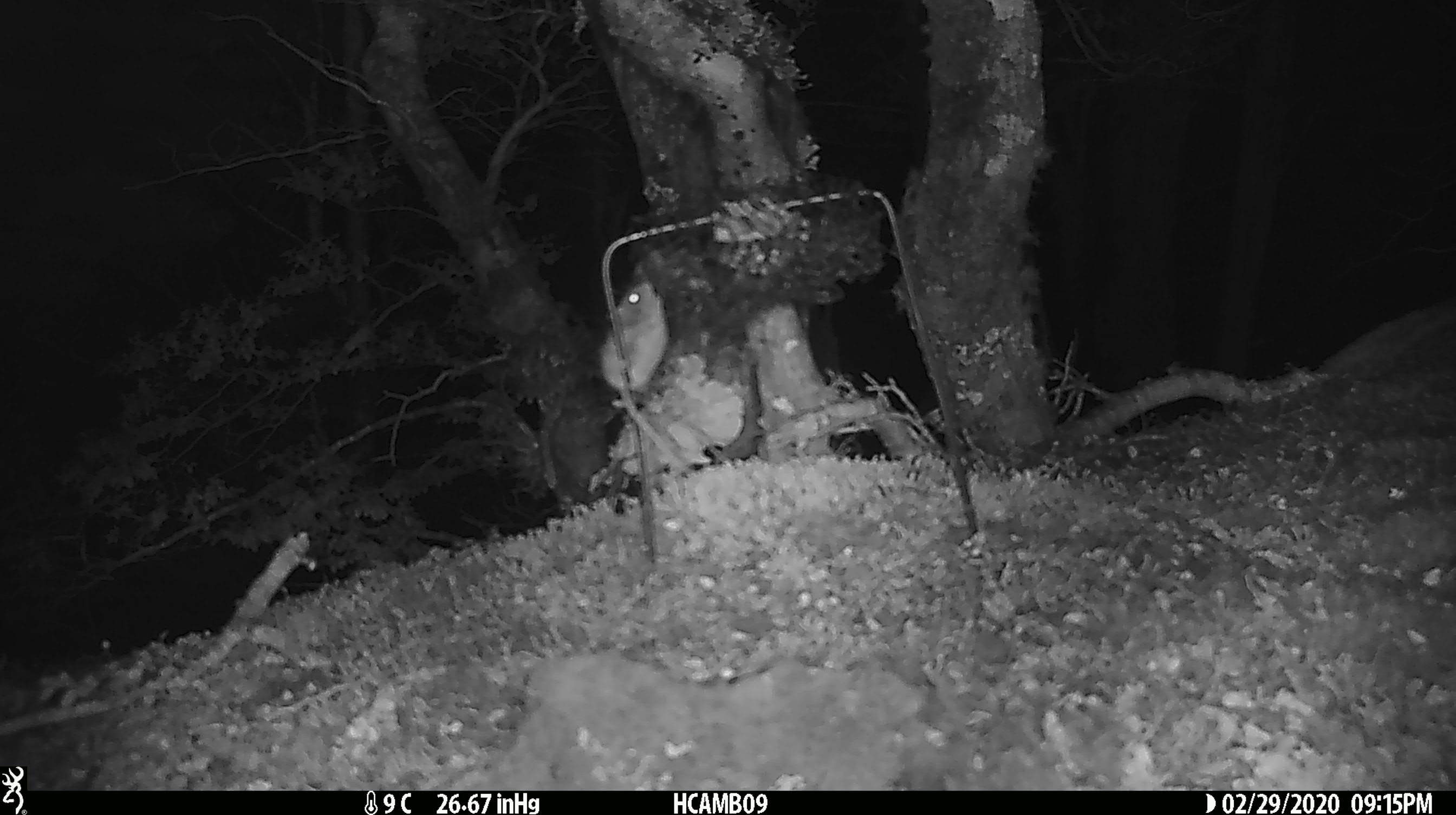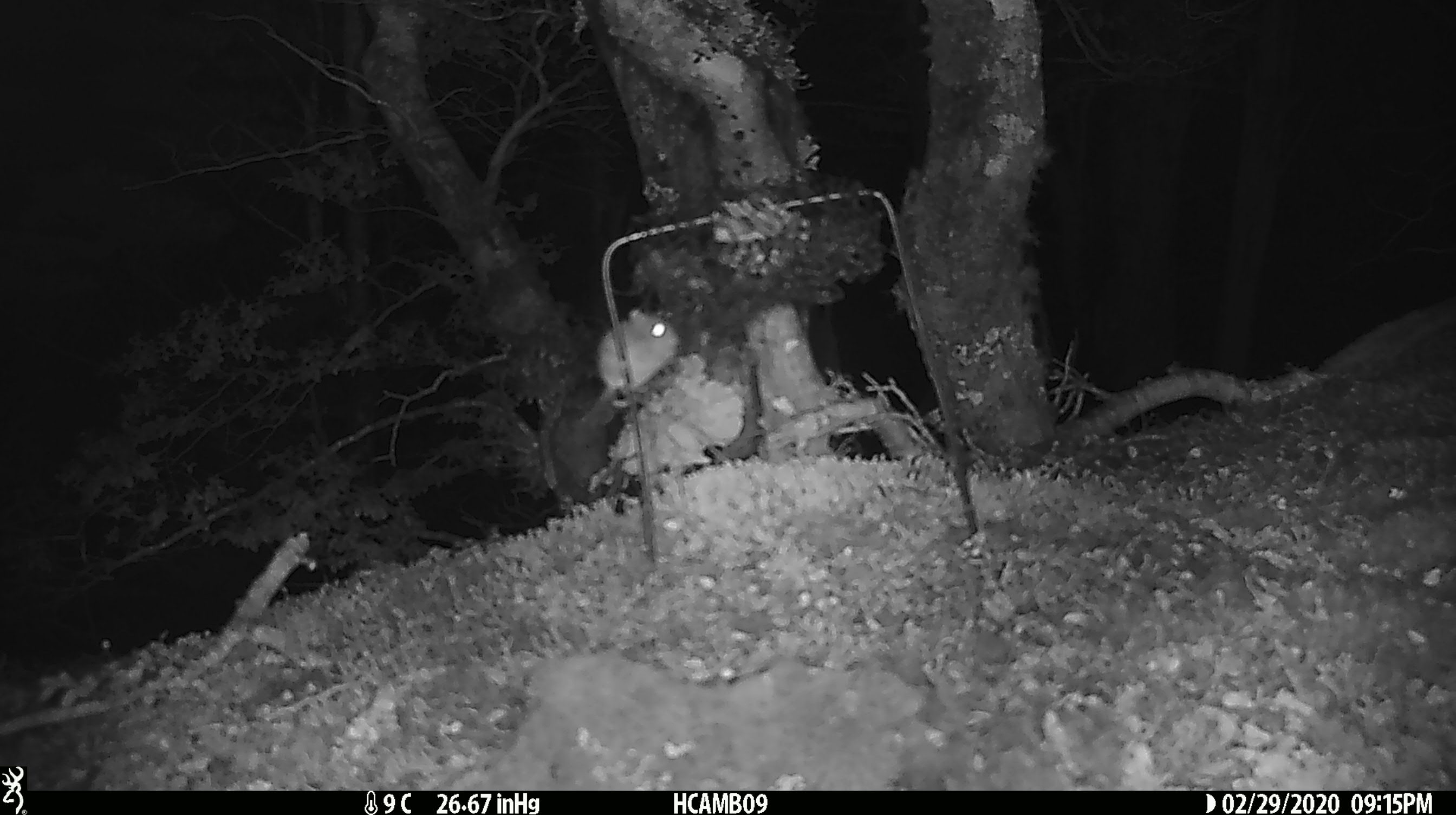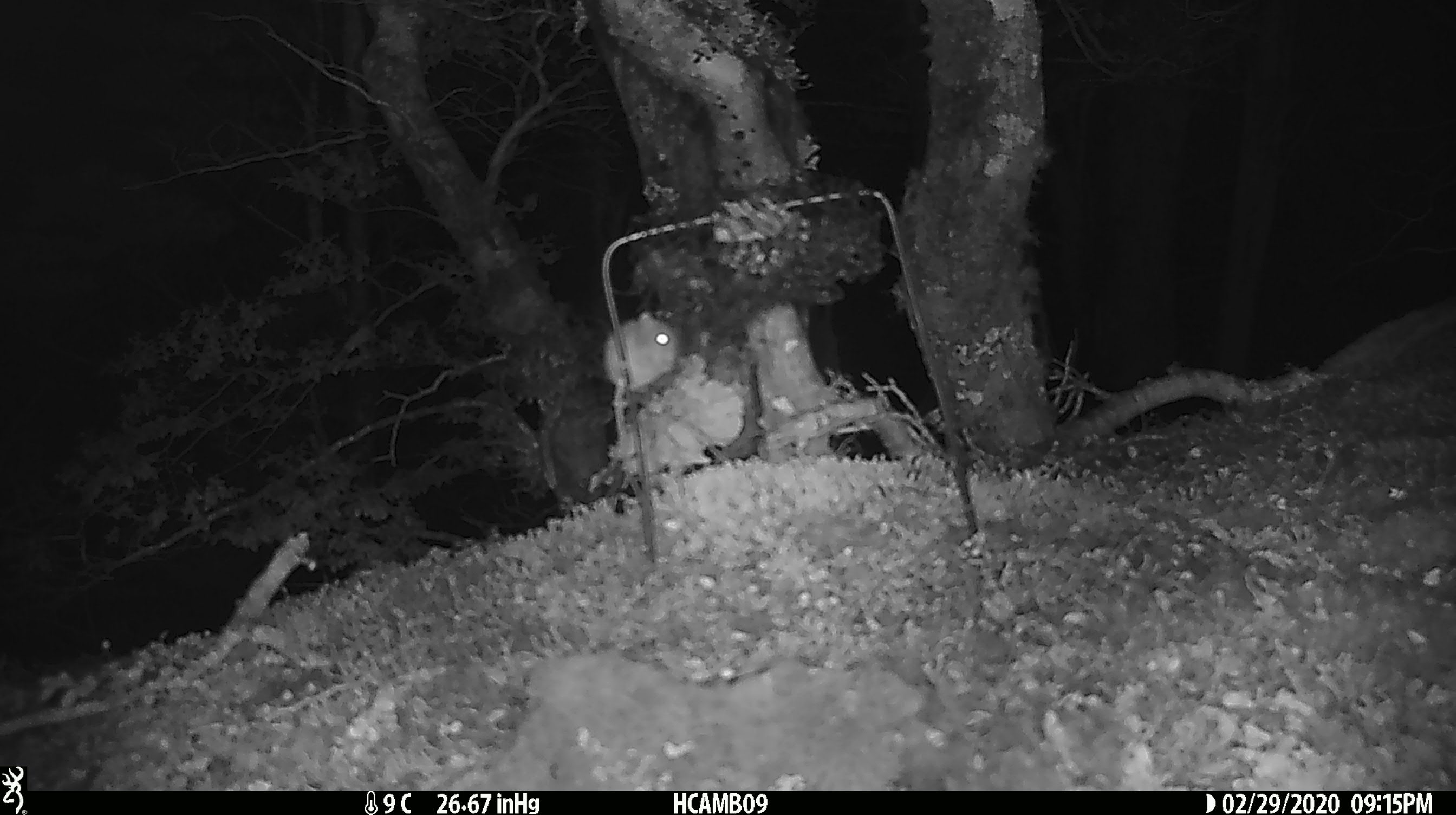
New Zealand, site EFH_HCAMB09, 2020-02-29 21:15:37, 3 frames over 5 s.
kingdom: Animalia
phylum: Chordata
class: Mammalia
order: Rodentia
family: Muridae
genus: Mus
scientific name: Mus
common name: mouse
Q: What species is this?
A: Mouse (Mus).